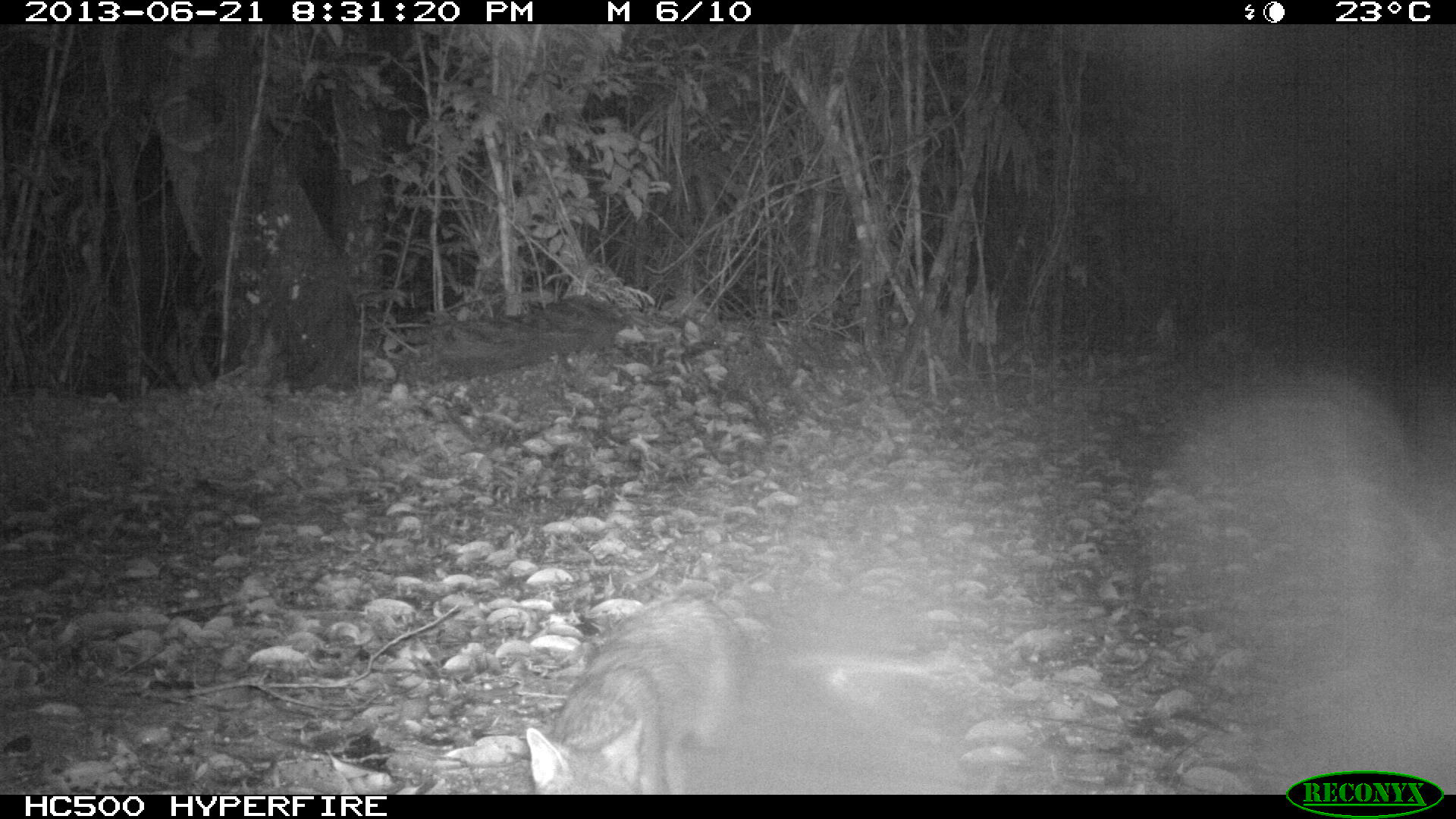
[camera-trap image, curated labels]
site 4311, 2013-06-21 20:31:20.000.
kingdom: Animalia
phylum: Chordata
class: Mammalia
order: Carnivora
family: Canidae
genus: Urocyon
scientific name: Urocyon cinereoargenteus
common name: gray fox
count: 1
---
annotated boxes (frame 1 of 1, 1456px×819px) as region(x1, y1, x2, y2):
urocyon cinereoargenteus: region(524, 589, 756, 790)